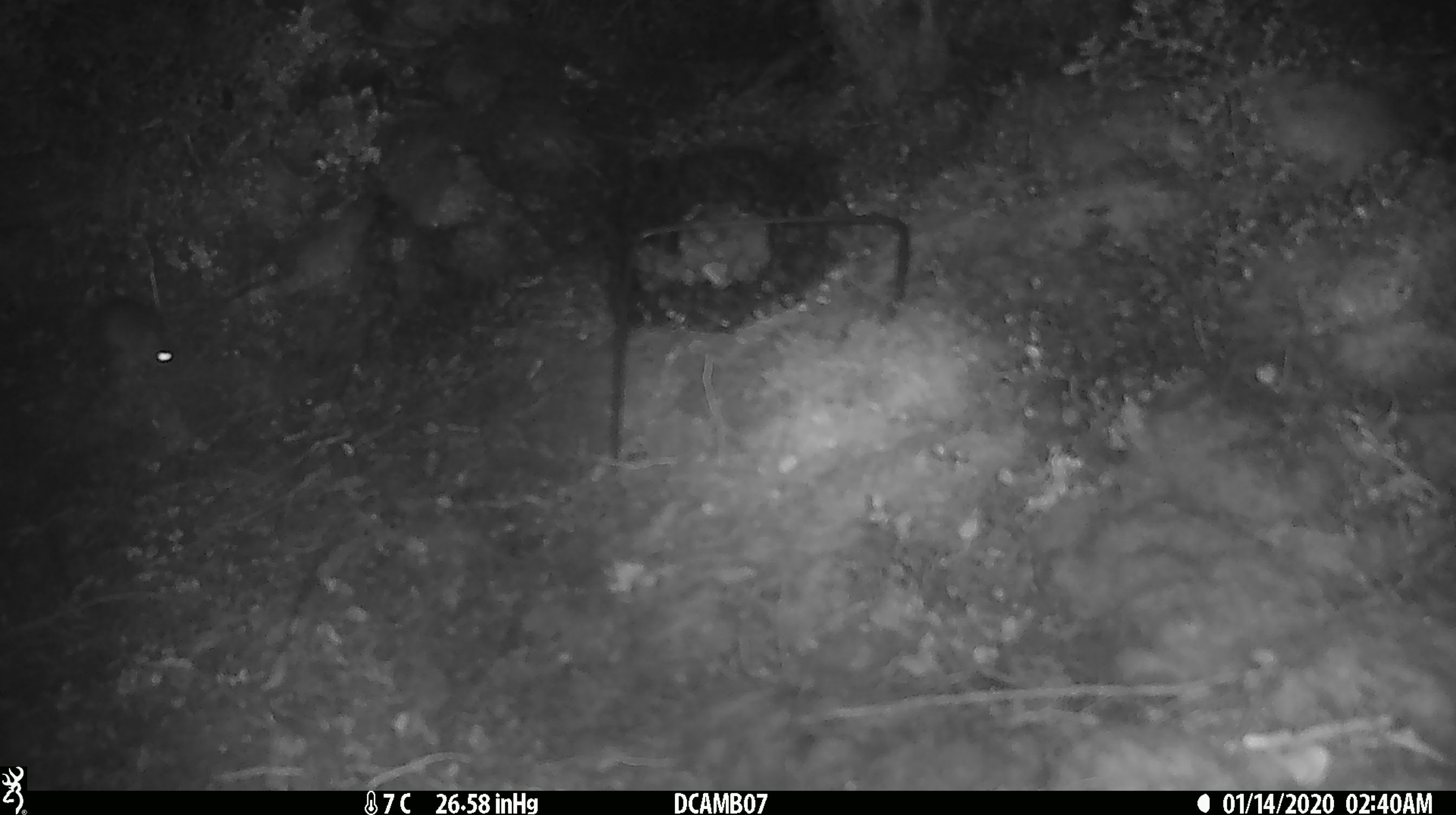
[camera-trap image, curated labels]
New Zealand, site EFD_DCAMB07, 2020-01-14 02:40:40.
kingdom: Animalia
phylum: Chordata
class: Mammalia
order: Rodentia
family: Muridae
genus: Mus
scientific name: Mus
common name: mouse